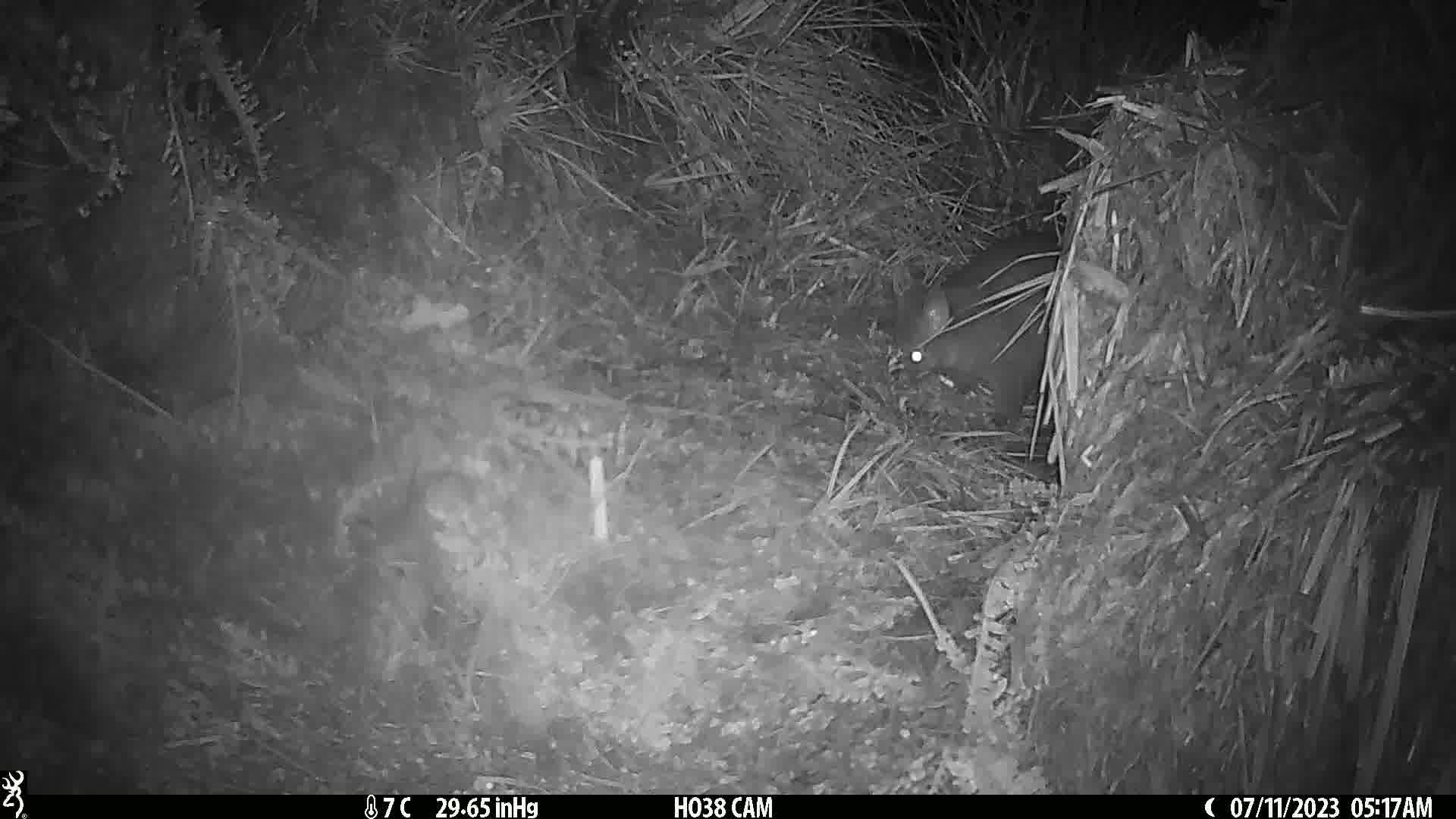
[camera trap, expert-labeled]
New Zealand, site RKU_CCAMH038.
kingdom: Animalia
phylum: Chordata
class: Mammalia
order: Diprotodontia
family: Phalangeridae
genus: Trichosurus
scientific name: Trichosurus vulpecula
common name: common brushtail possum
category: possum